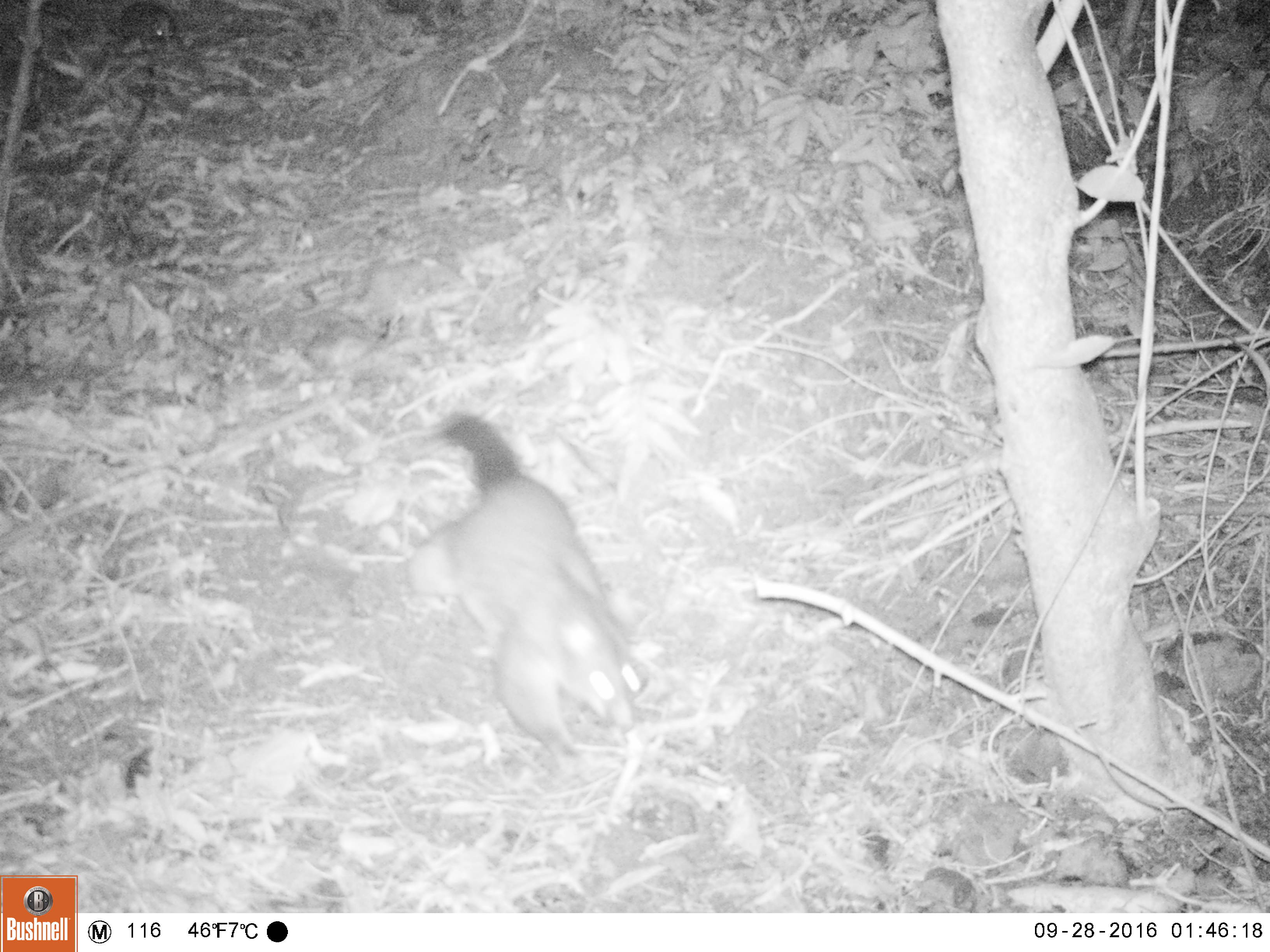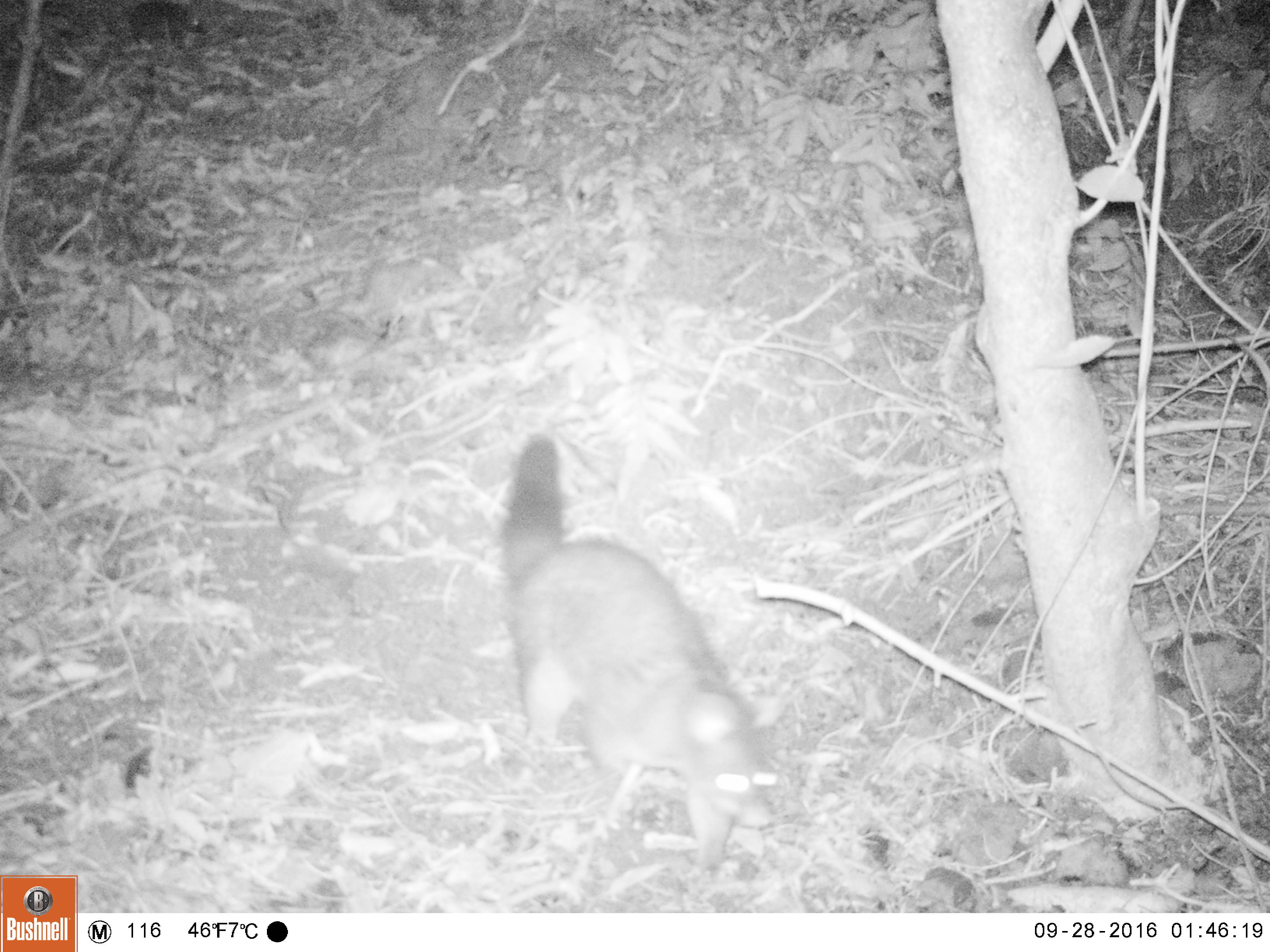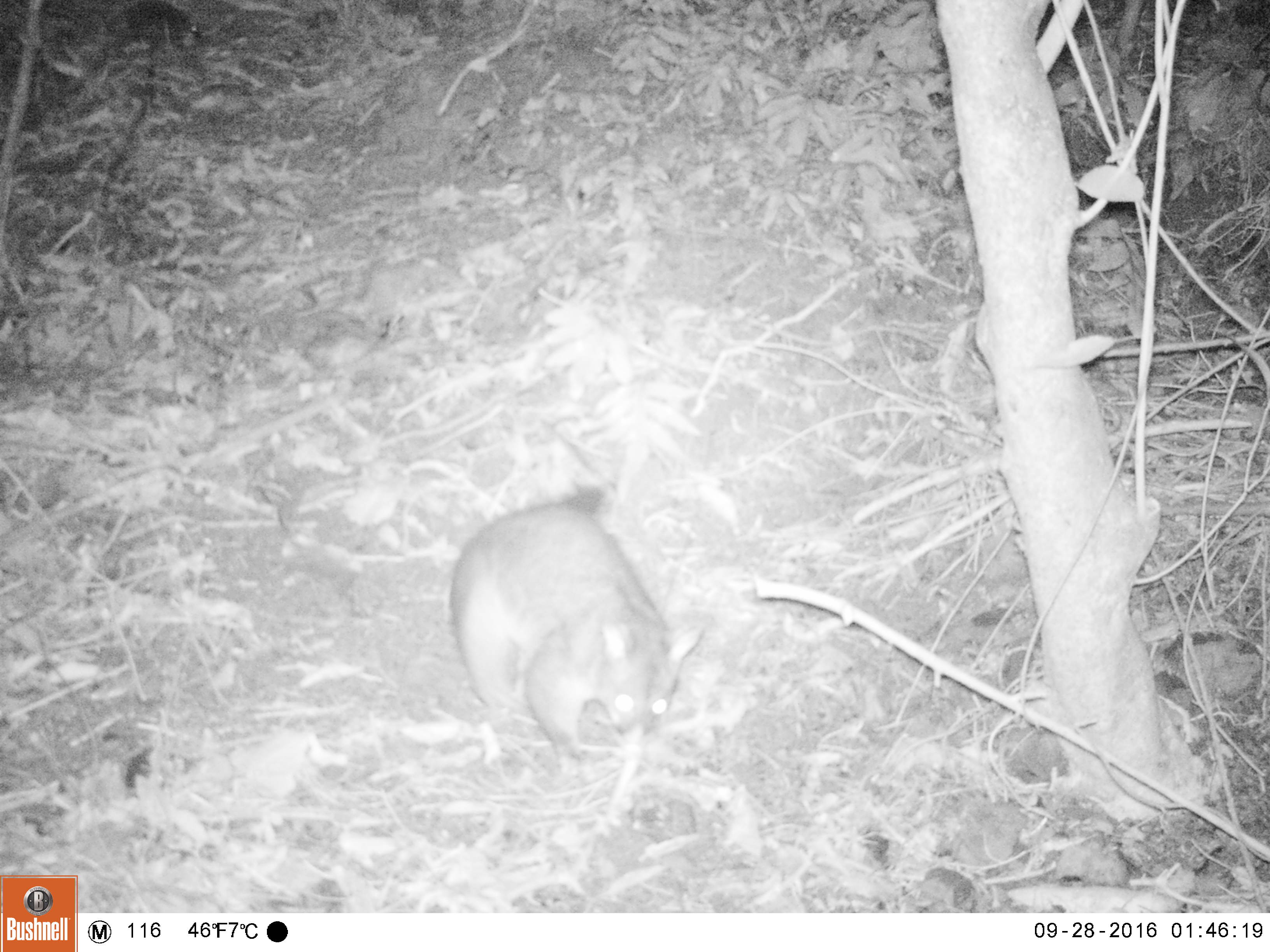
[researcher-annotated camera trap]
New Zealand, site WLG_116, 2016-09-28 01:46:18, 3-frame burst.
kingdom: Animalia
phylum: Chordata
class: Mammalia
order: Diprotodontia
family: Phalangeridae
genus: Trichosurus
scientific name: Trichosurus vulpecula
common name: common brushtail possum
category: possum